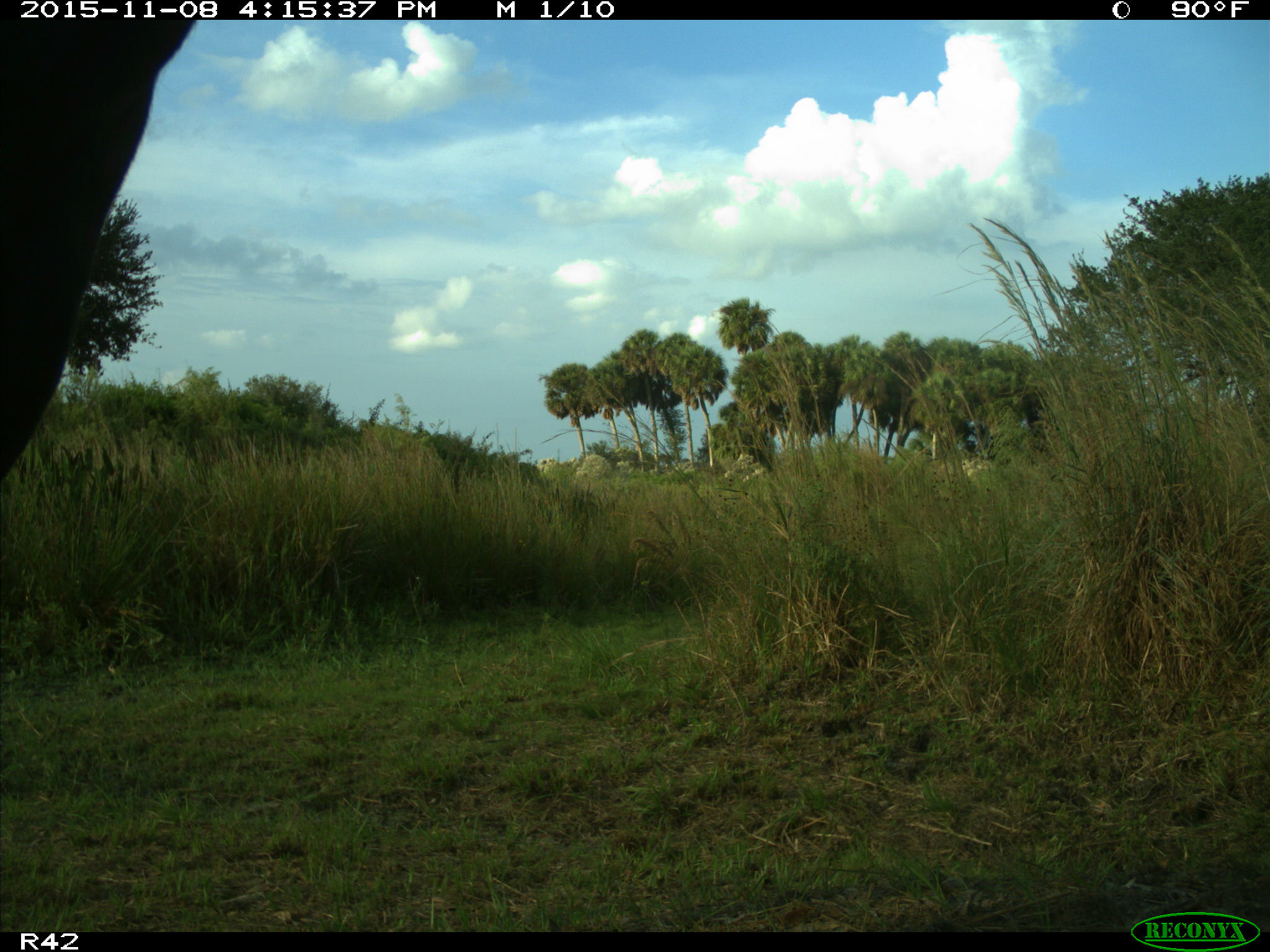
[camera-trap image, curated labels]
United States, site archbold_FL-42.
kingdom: Animalia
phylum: Chordata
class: Mammalia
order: Artiodactyla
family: Bovidae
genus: Bos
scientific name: Bos taurus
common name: domestic cow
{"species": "Bos taurus (domestic cow)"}